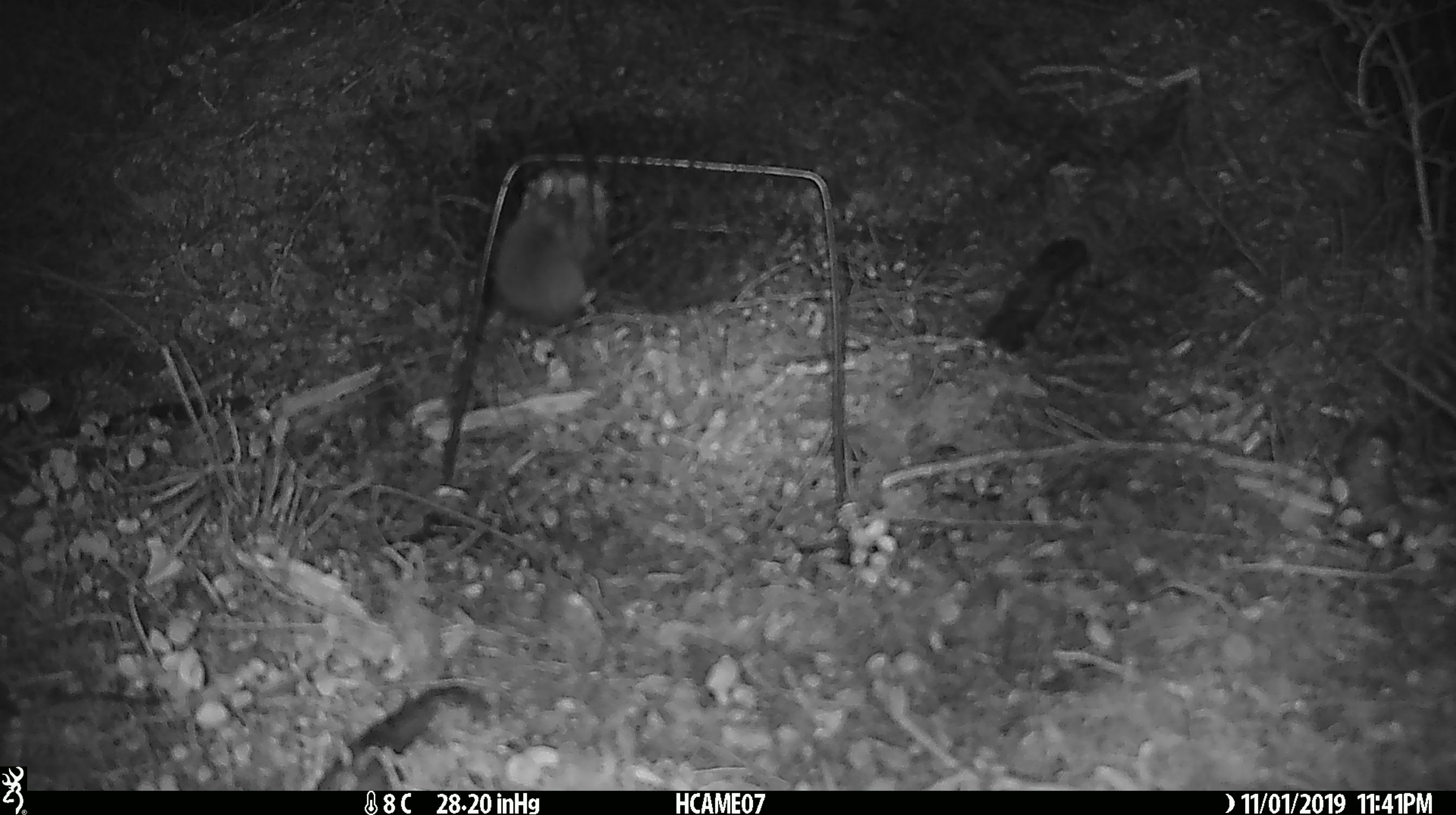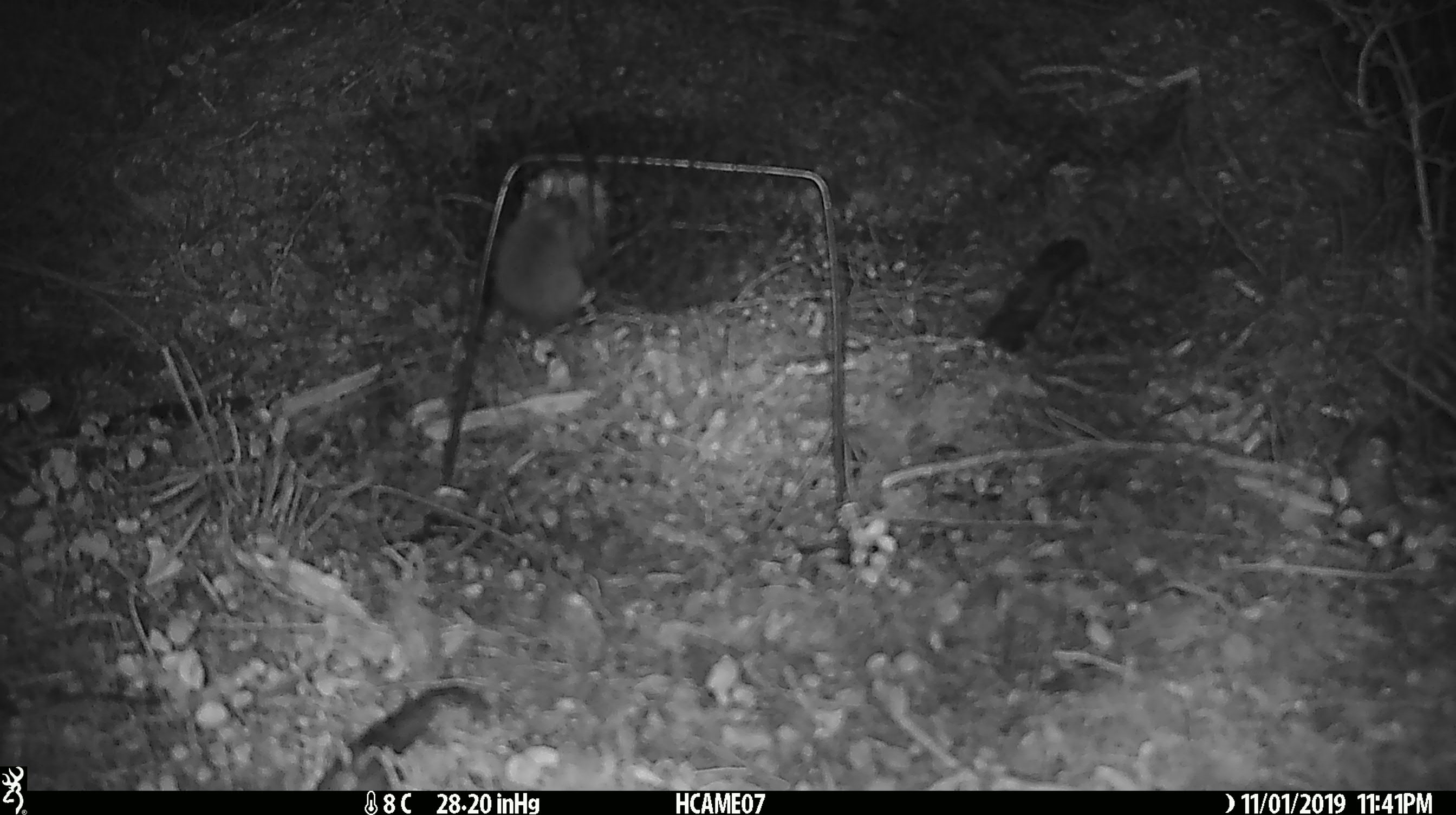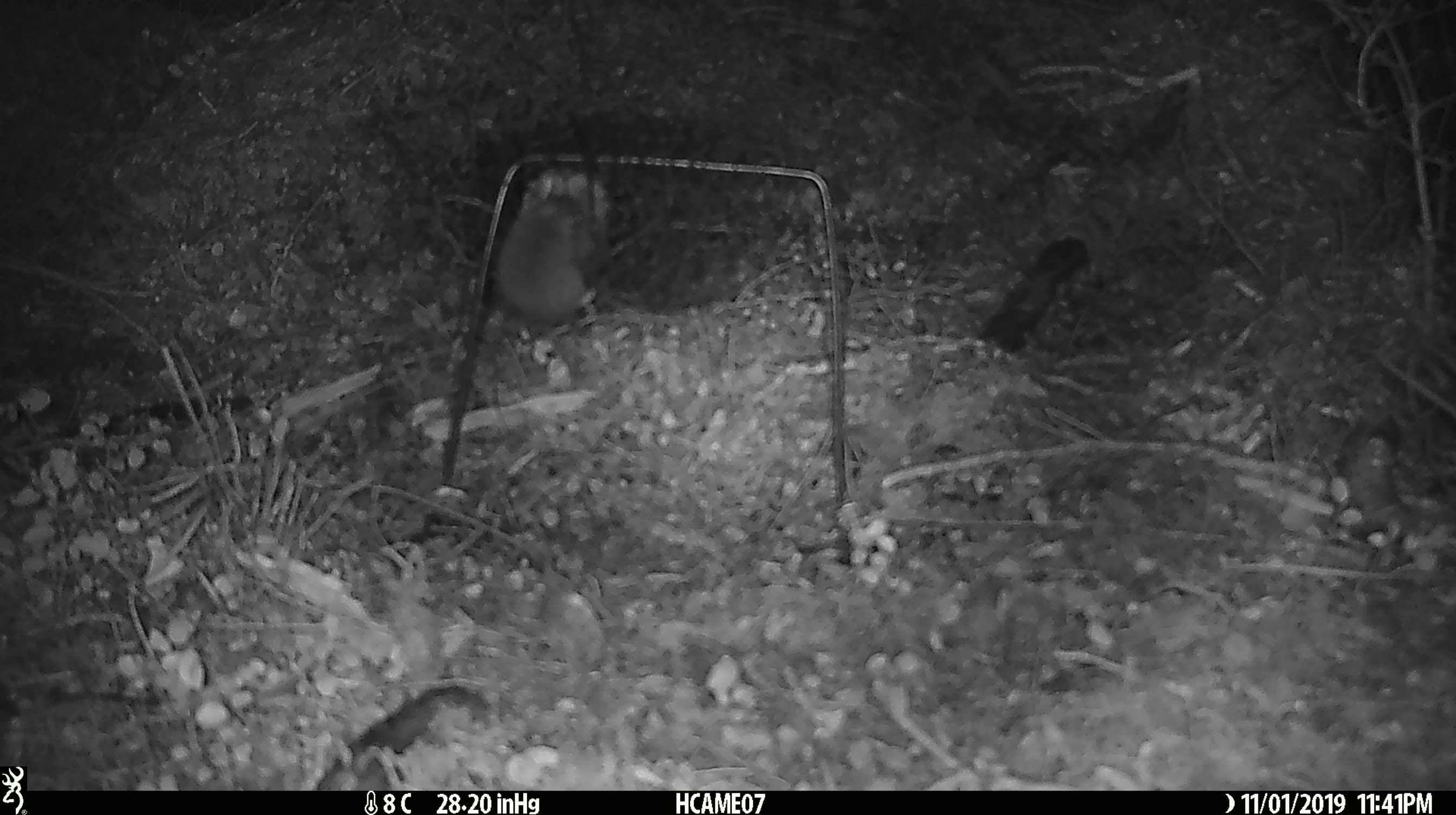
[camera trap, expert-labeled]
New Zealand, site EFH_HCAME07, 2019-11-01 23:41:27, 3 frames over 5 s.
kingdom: Animalia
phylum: Chordata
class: Mammalia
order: Rodentia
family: Muridae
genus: Mus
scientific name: Mus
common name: mouse